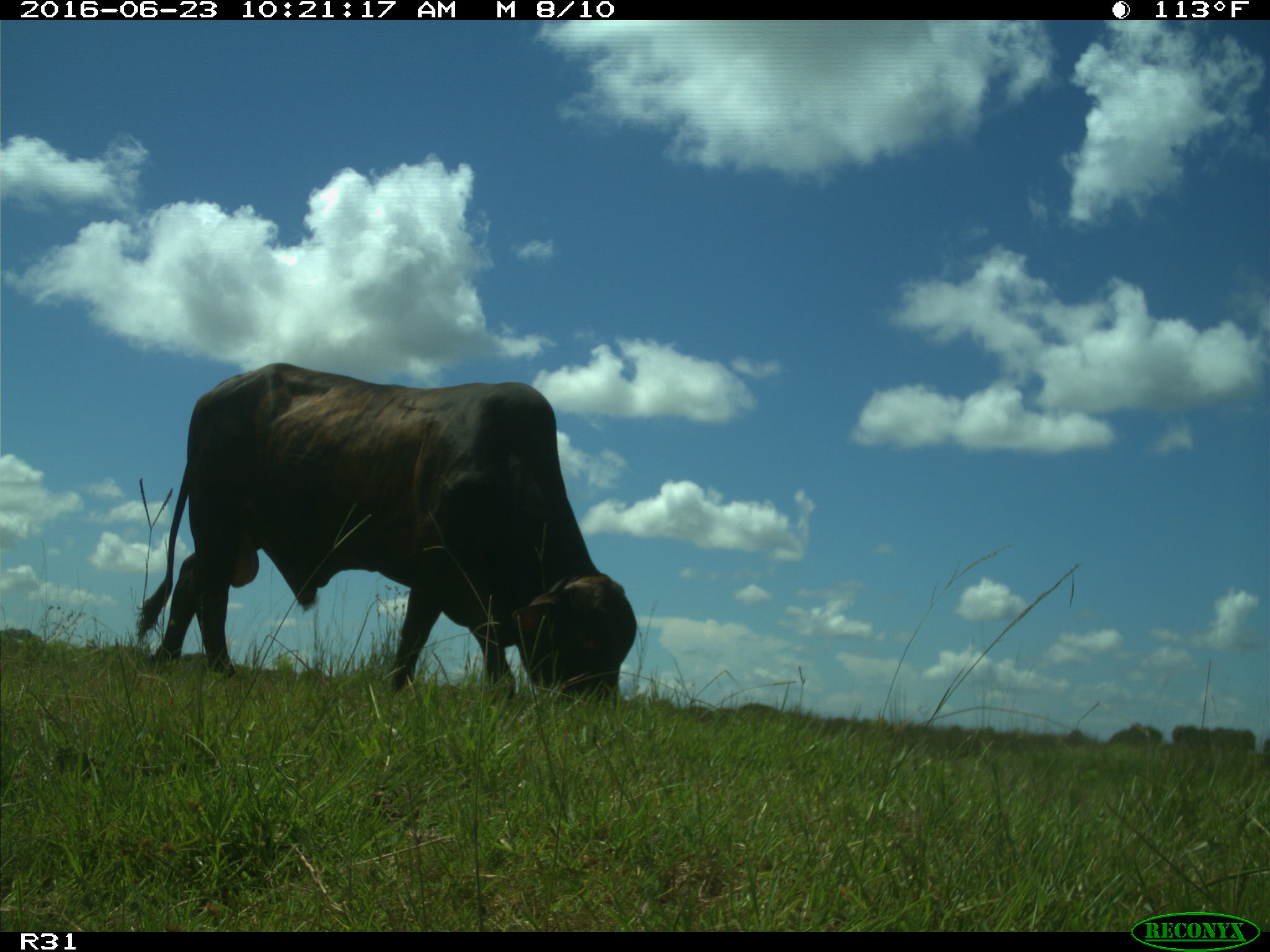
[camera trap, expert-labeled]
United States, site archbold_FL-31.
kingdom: Animalia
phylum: Chordata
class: Mammalia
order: Artiodactyla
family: Bovidae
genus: Bos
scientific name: Bos taurus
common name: domestic cow